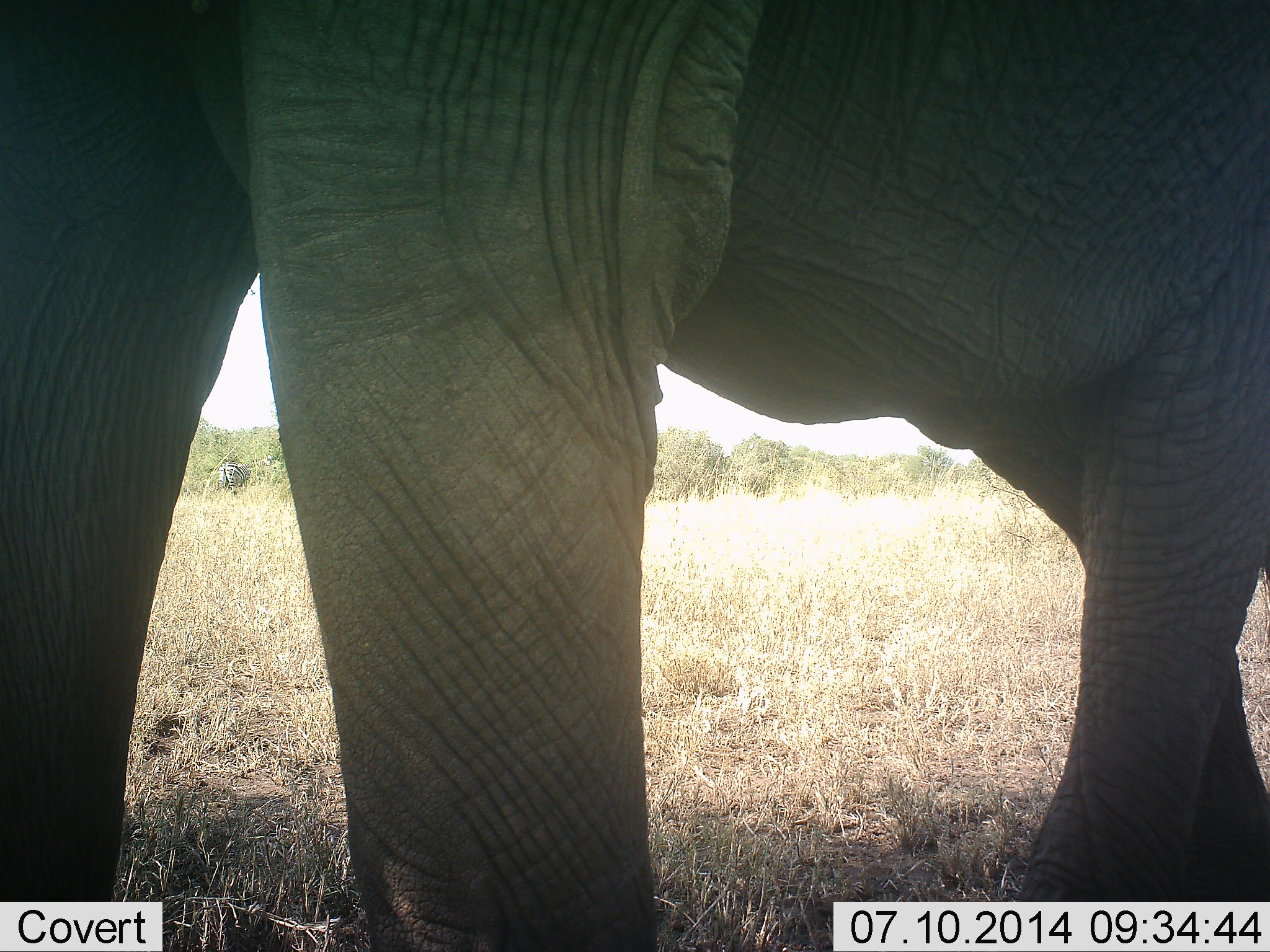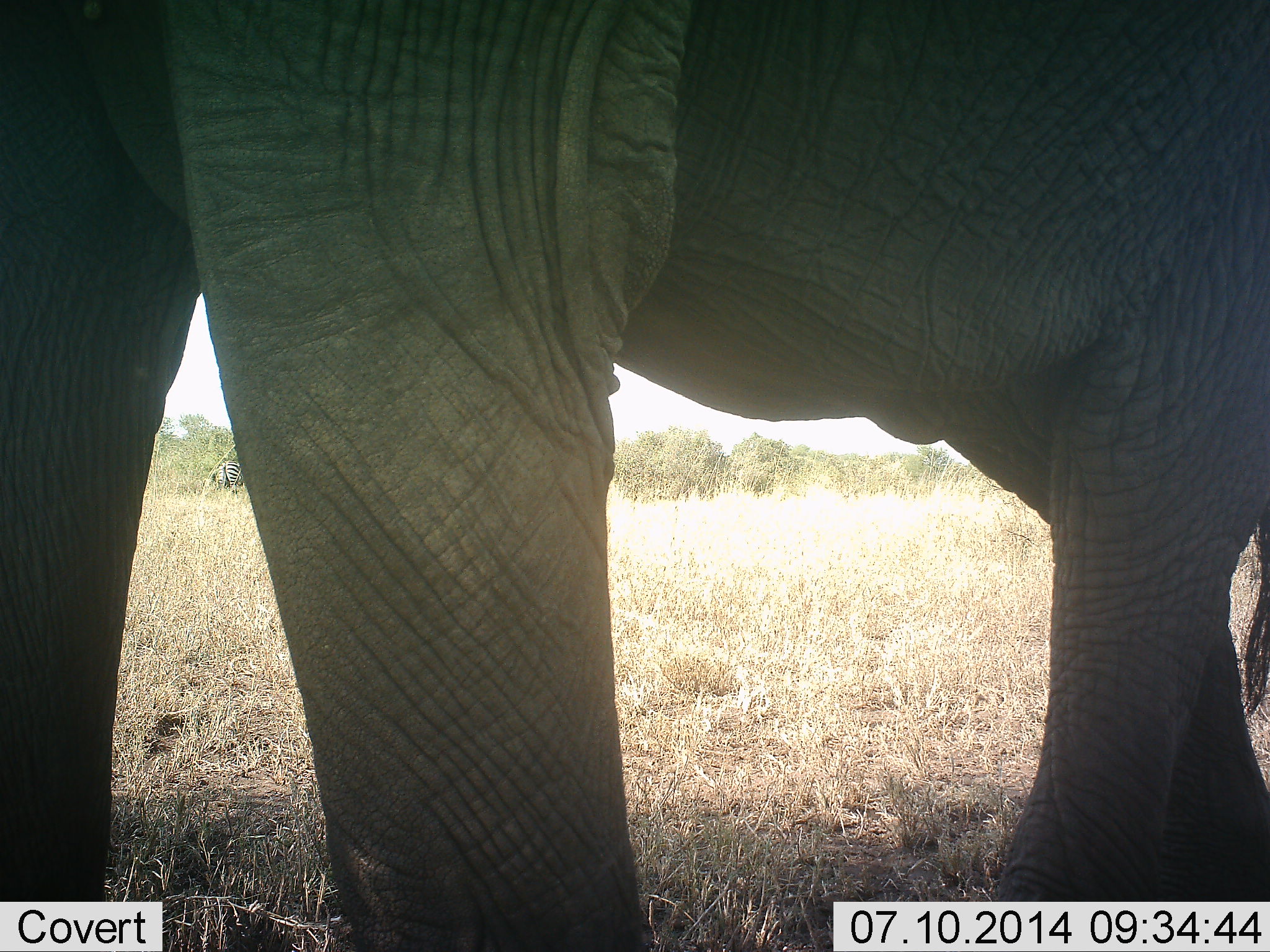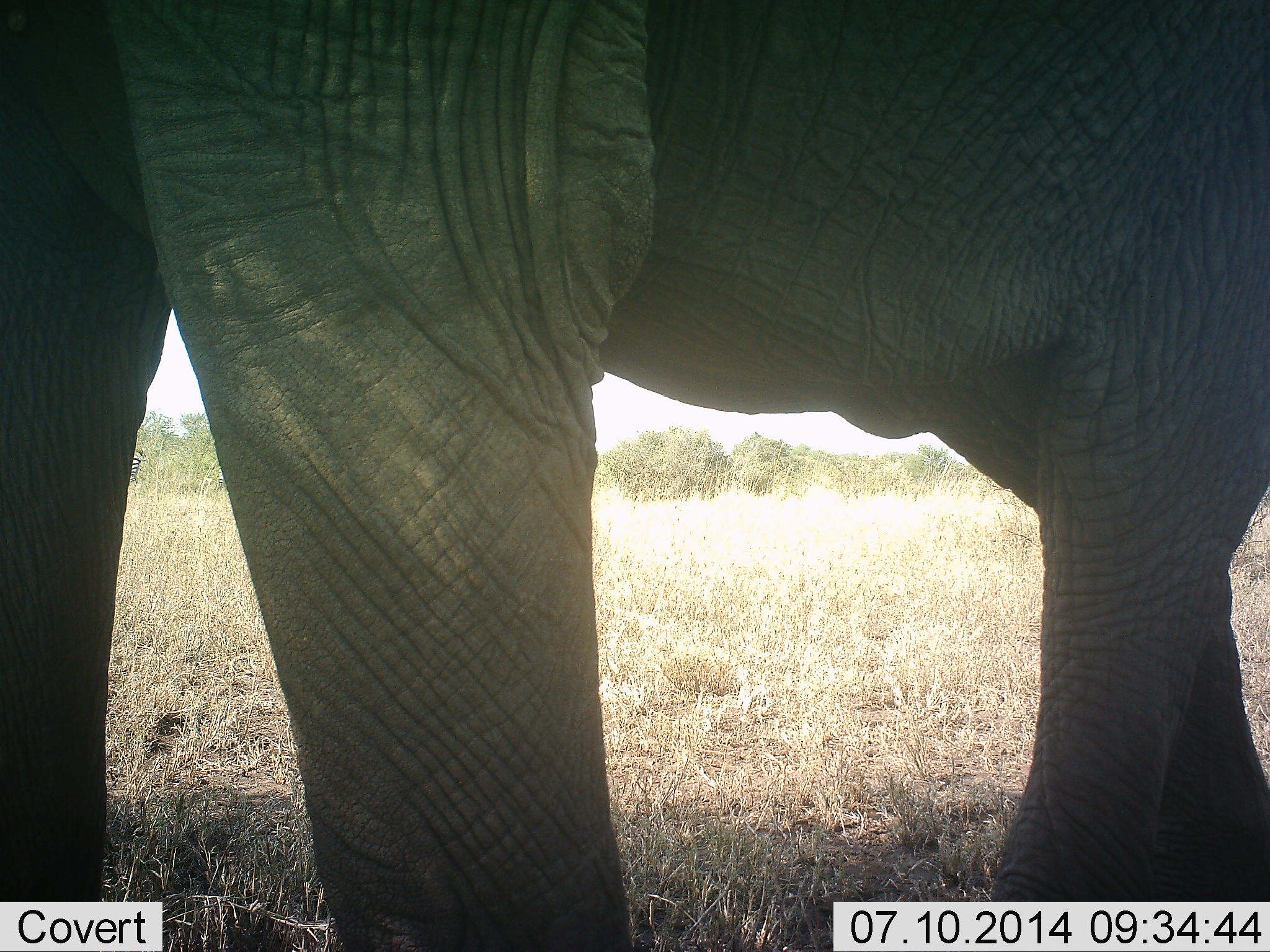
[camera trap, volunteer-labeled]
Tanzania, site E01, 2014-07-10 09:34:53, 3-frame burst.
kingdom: Animalia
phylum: Chordata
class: Mammalia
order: Proboscidea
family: Elephantidae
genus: Loxodonta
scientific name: Loxodonta africana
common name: african bush elephant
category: elephant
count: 1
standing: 78%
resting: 0%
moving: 22%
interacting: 0%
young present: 0%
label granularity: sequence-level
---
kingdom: Animalia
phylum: Chordata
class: Mammalia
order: Perissodactyla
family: Equidae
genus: Equus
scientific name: Equus quagga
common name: plains zebra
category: zebra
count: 2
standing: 60%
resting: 0%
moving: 0%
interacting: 0%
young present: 0%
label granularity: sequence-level